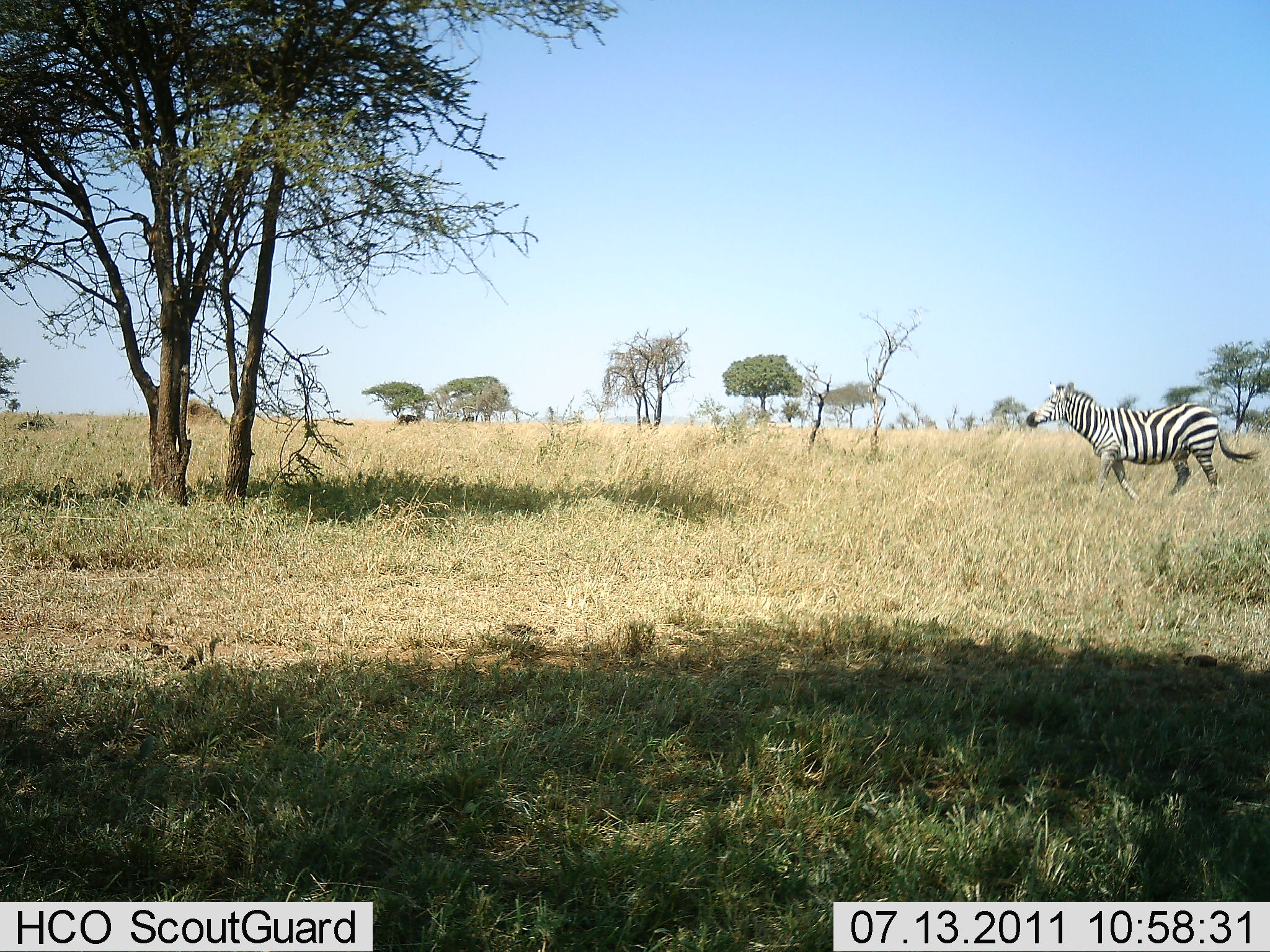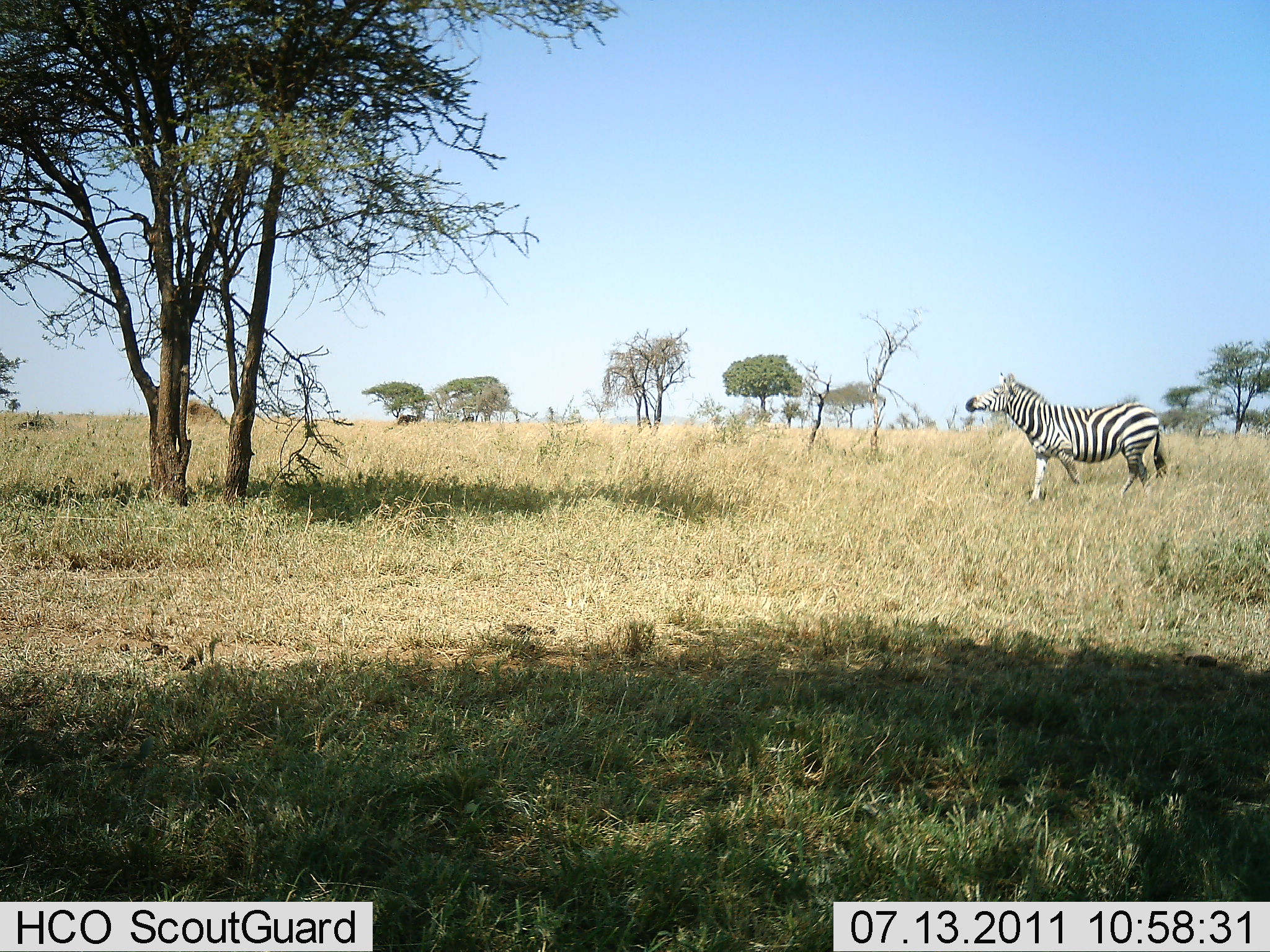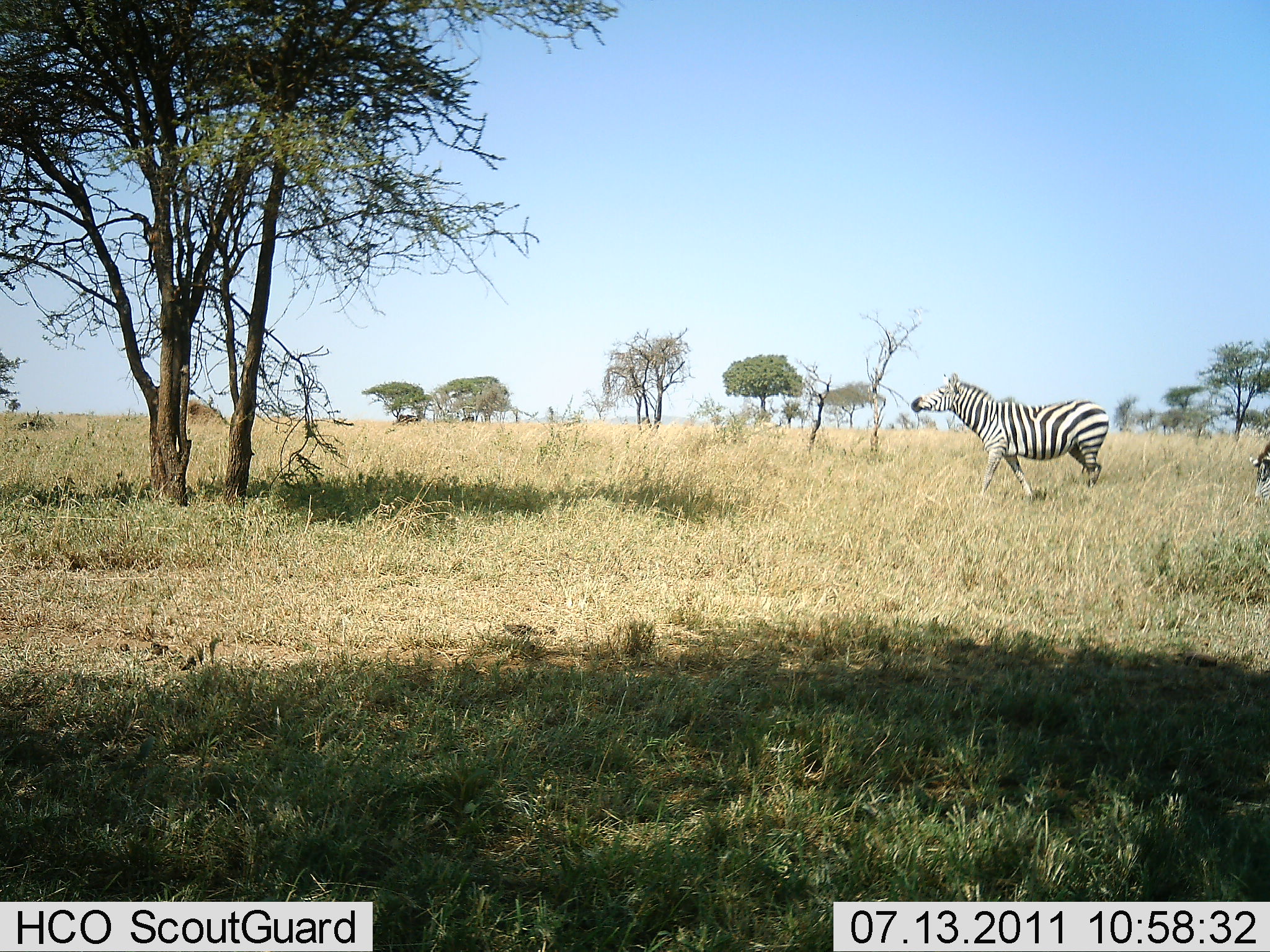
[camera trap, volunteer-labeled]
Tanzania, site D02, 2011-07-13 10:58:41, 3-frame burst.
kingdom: Animalia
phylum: Chordata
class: Mammalia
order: Perissodactyla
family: Equidae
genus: Equus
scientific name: Equus quagga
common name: plains zebra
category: zebra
Zebra (plains zebra) (Equus quagga), count 2. Behavior (volunteer vote fractions): standing 8%, resting 0%, moving 83%, interacting 0%. Young present (vote fraction): 0%. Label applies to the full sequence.